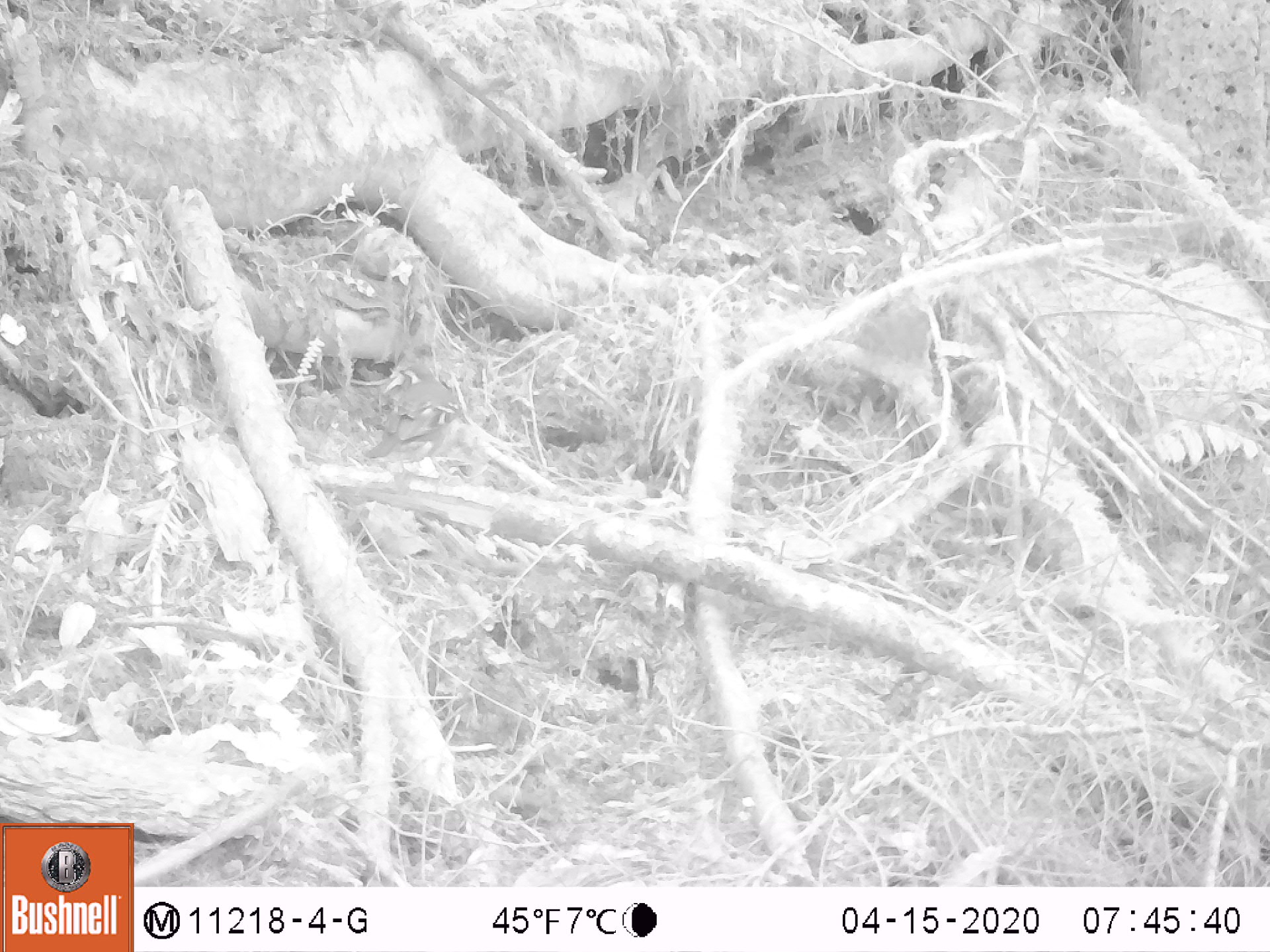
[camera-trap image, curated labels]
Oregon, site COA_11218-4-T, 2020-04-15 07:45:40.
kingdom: Animalia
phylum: Chordata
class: Aves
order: Passeriformes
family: Turdidae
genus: Ixoreus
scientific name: Ixoreus naevius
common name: varied thrush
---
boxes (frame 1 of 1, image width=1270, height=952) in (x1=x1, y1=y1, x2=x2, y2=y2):
varied thrush: (x1=361, y1=370, x2=479, y2=472)